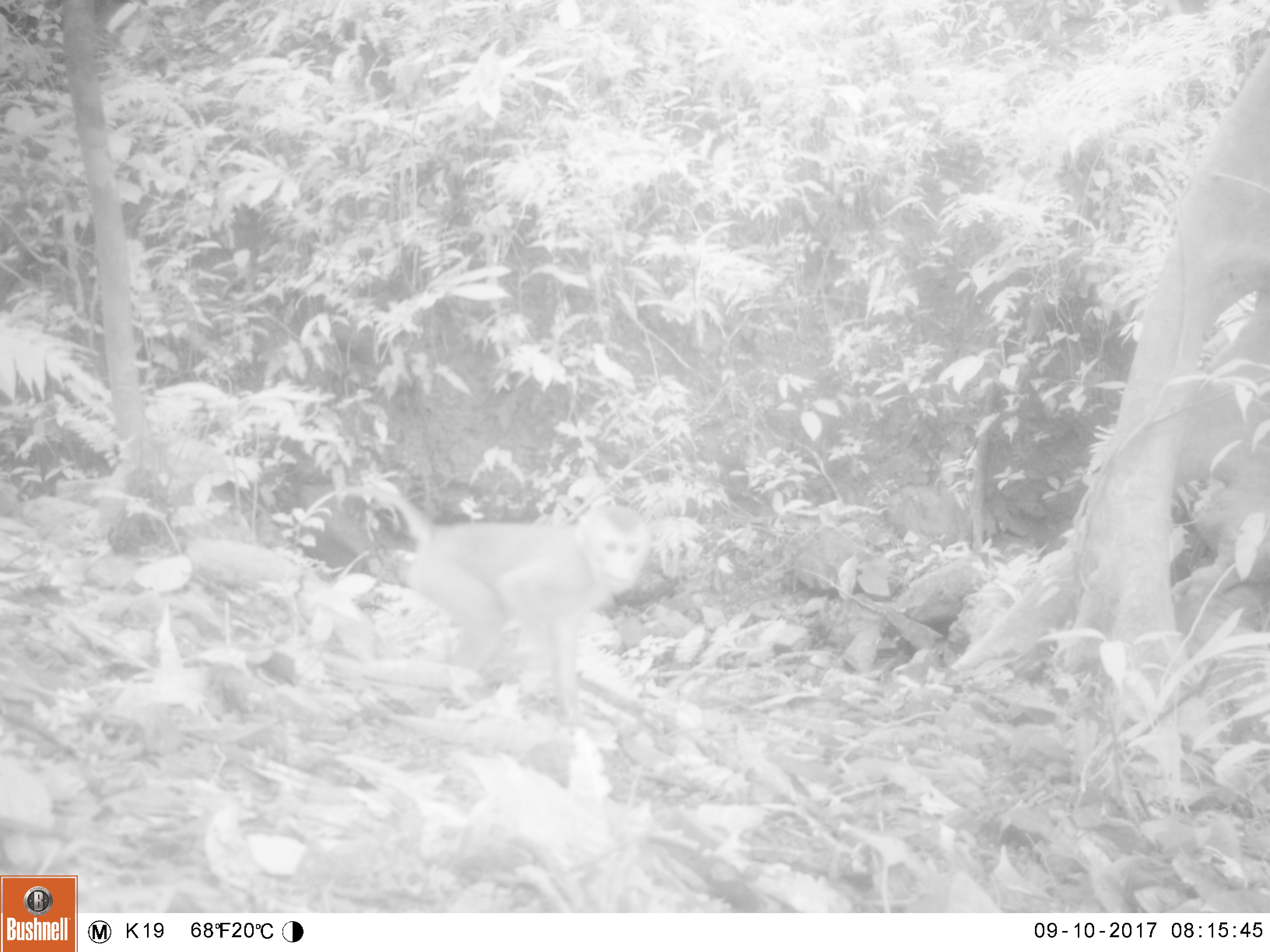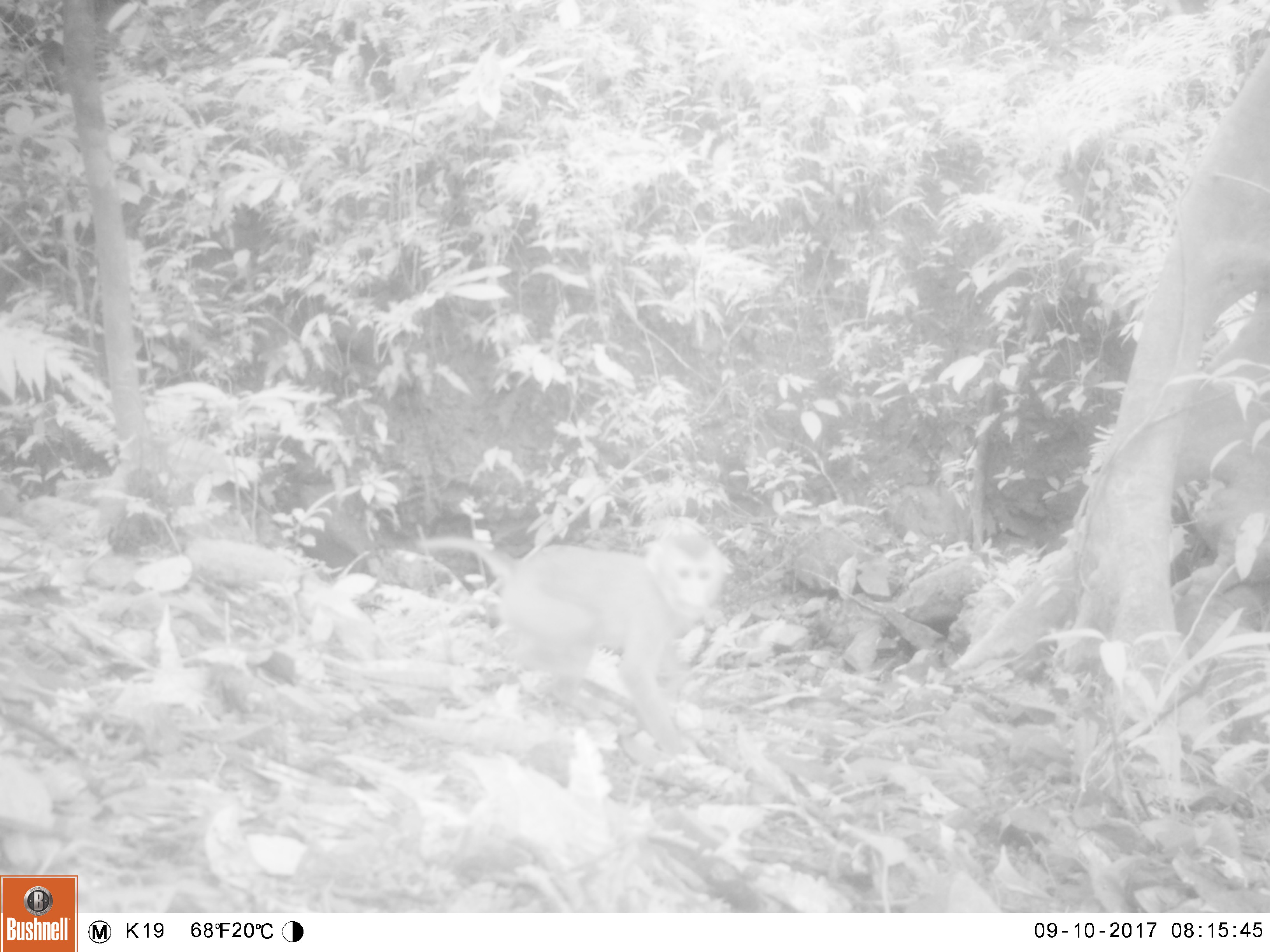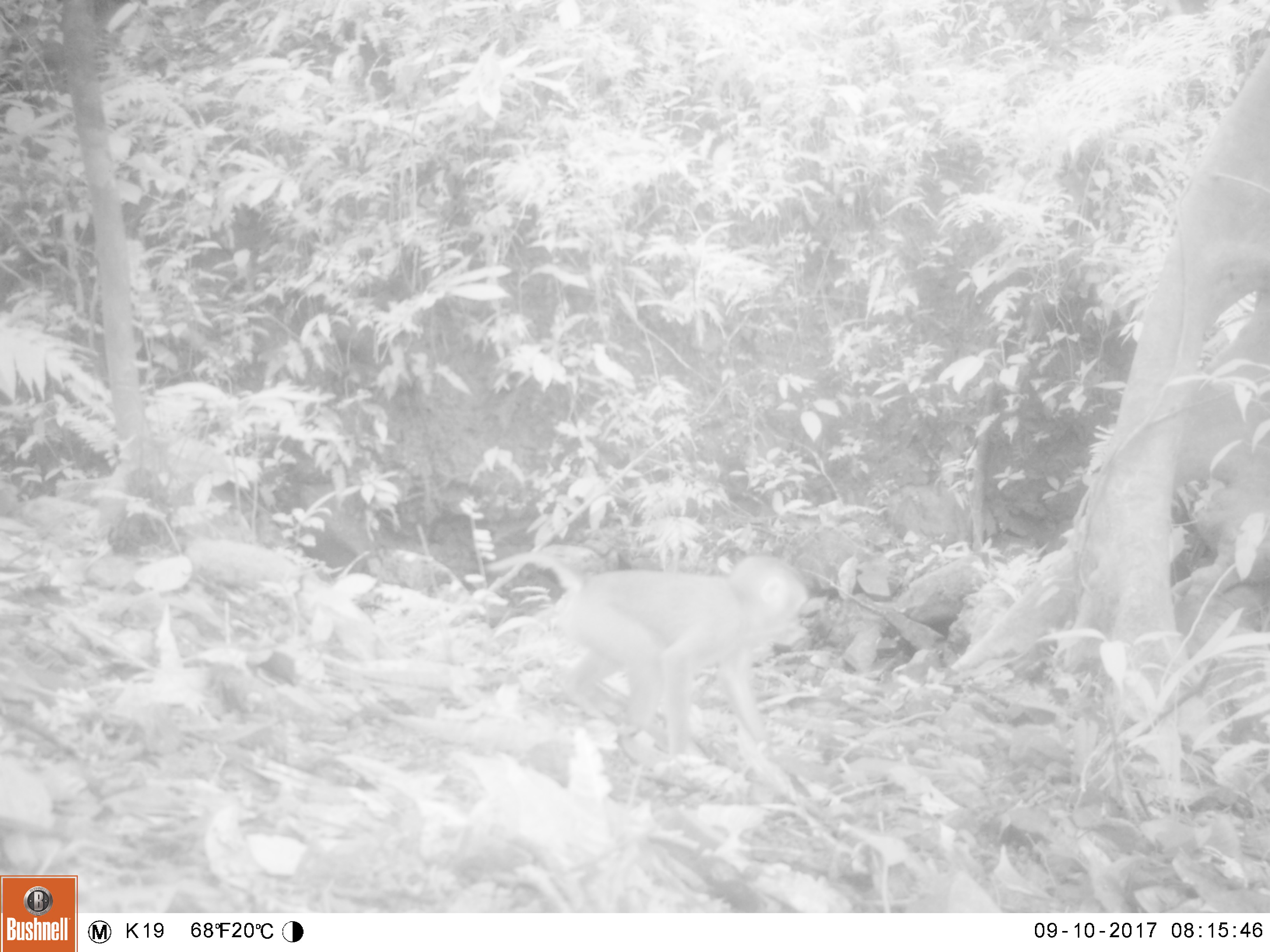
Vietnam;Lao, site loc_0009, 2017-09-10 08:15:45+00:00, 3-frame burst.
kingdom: Animalia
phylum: Chordata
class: Mammalia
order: Primates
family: Cercopithecidae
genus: Macaca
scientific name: Macaca nemestrina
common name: pig-tailed macaque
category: pig tailed macaque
Pig tailed macaque (pig-tailed macaque) (Macaca nemestrina). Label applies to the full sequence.